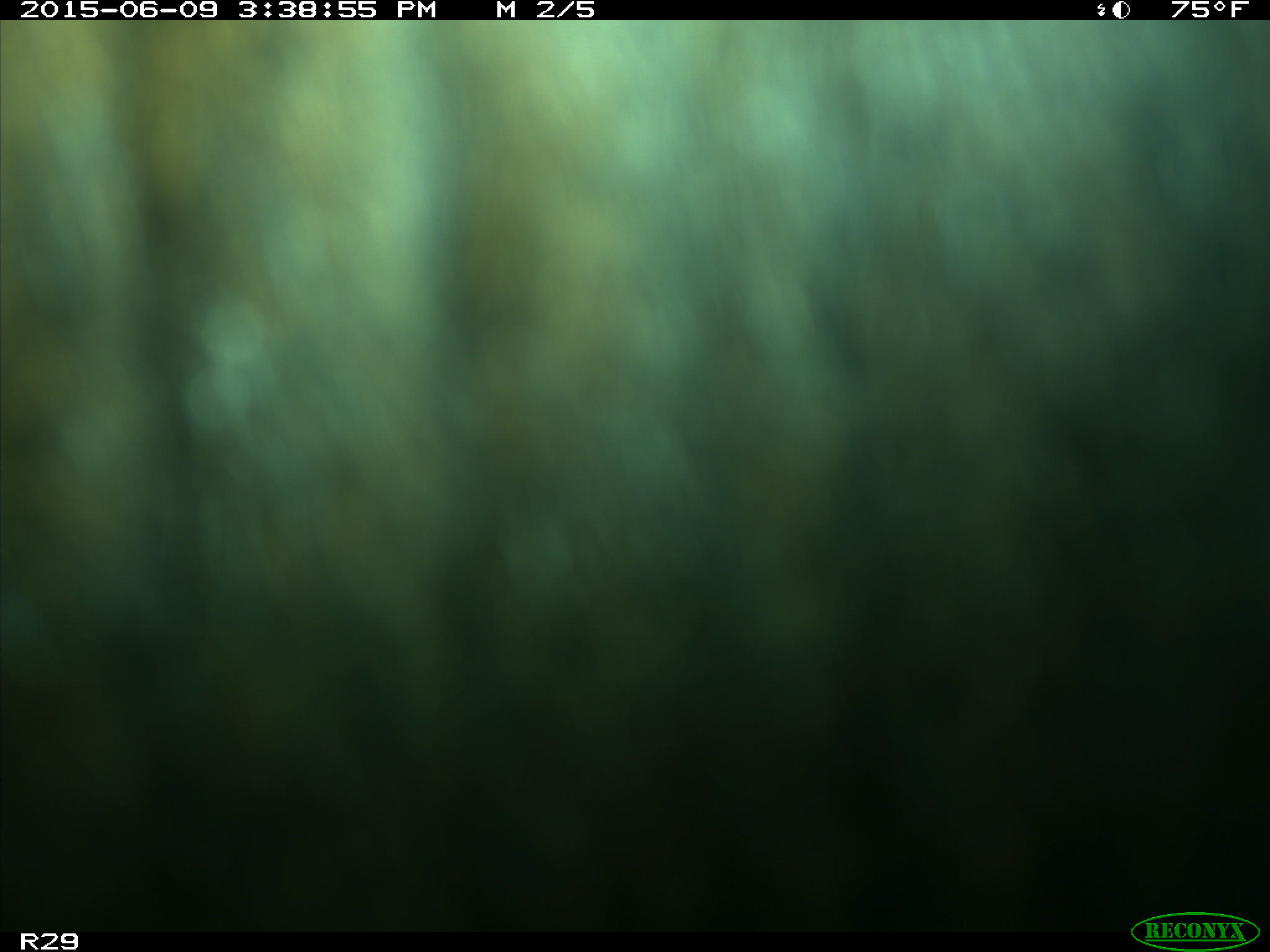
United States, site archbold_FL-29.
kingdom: Animalia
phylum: Chordata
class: Mammalia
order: Artiodactyla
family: Bovidae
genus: Bos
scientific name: Bos taurus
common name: domestic cow